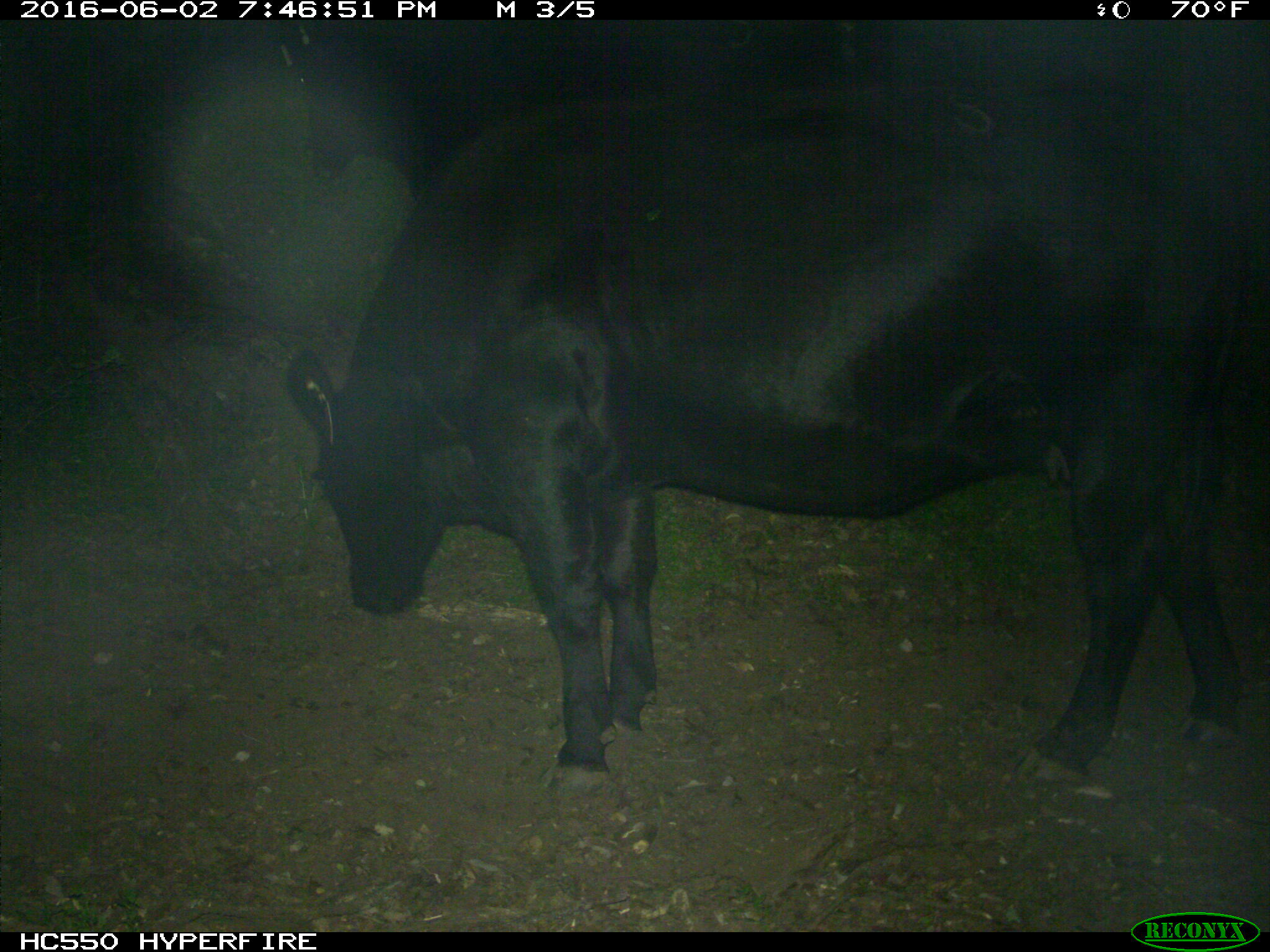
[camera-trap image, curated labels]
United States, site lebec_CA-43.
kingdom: Animalia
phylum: Chordata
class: Mammalia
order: Artiodactyla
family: Bovidae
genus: Bos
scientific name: Bos taurus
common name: domestic cow